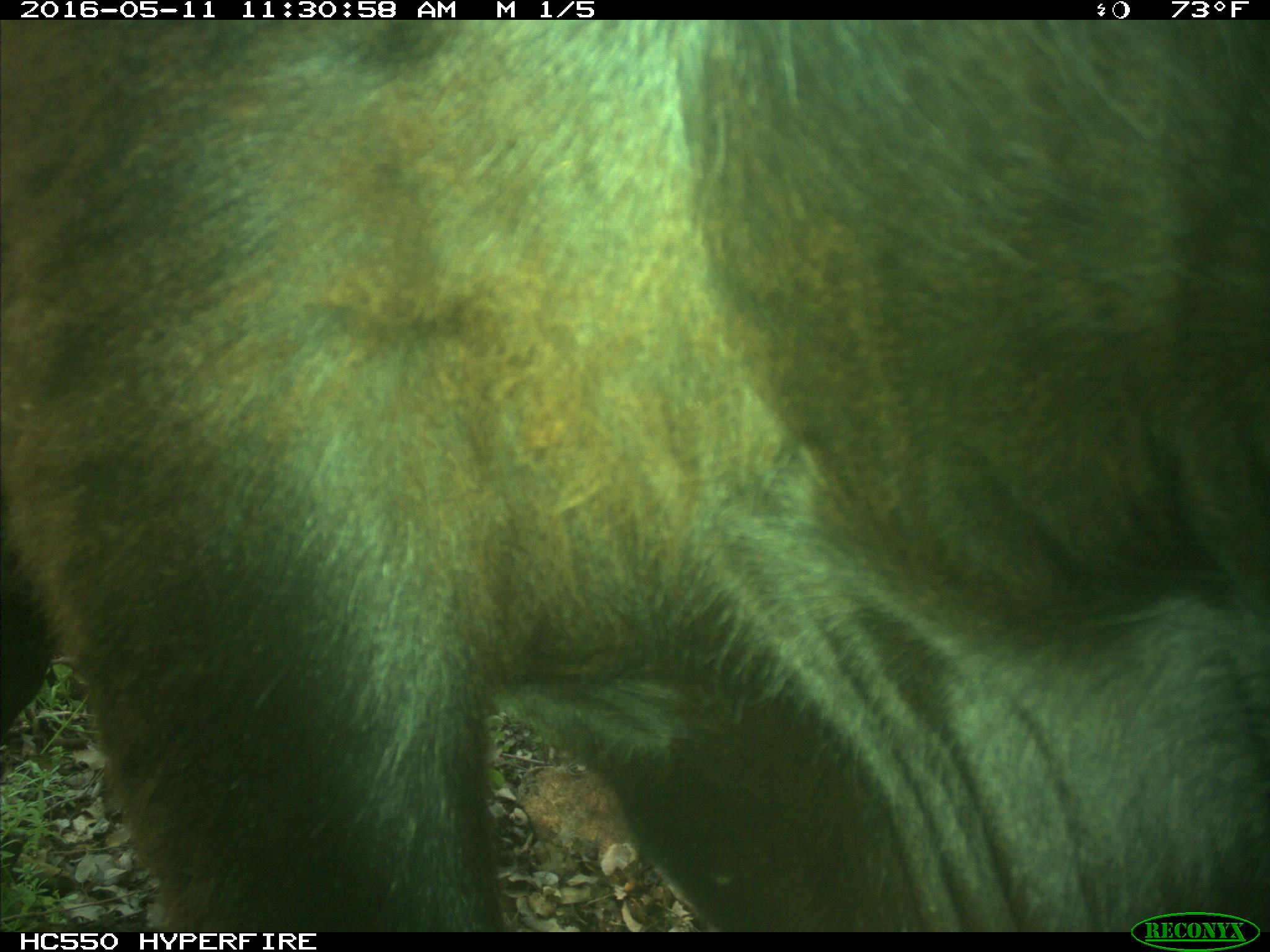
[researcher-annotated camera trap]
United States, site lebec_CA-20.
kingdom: Animalia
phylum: Chordata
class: Mammalia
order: Artiodactyla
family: Bovidae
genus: Bos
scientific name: Bos taurus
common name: domestic cow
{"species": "Bos taurus (domestic cow)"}